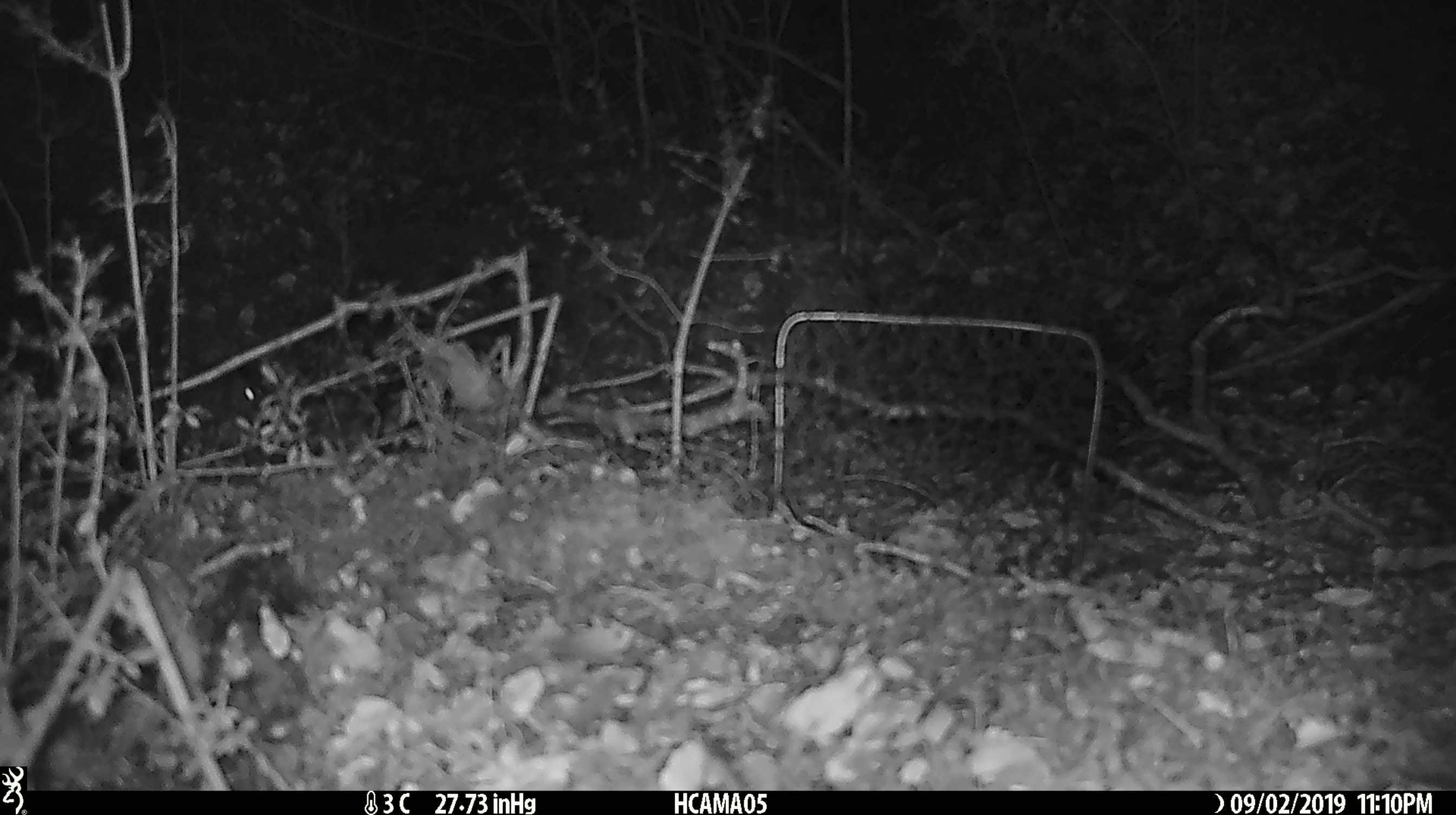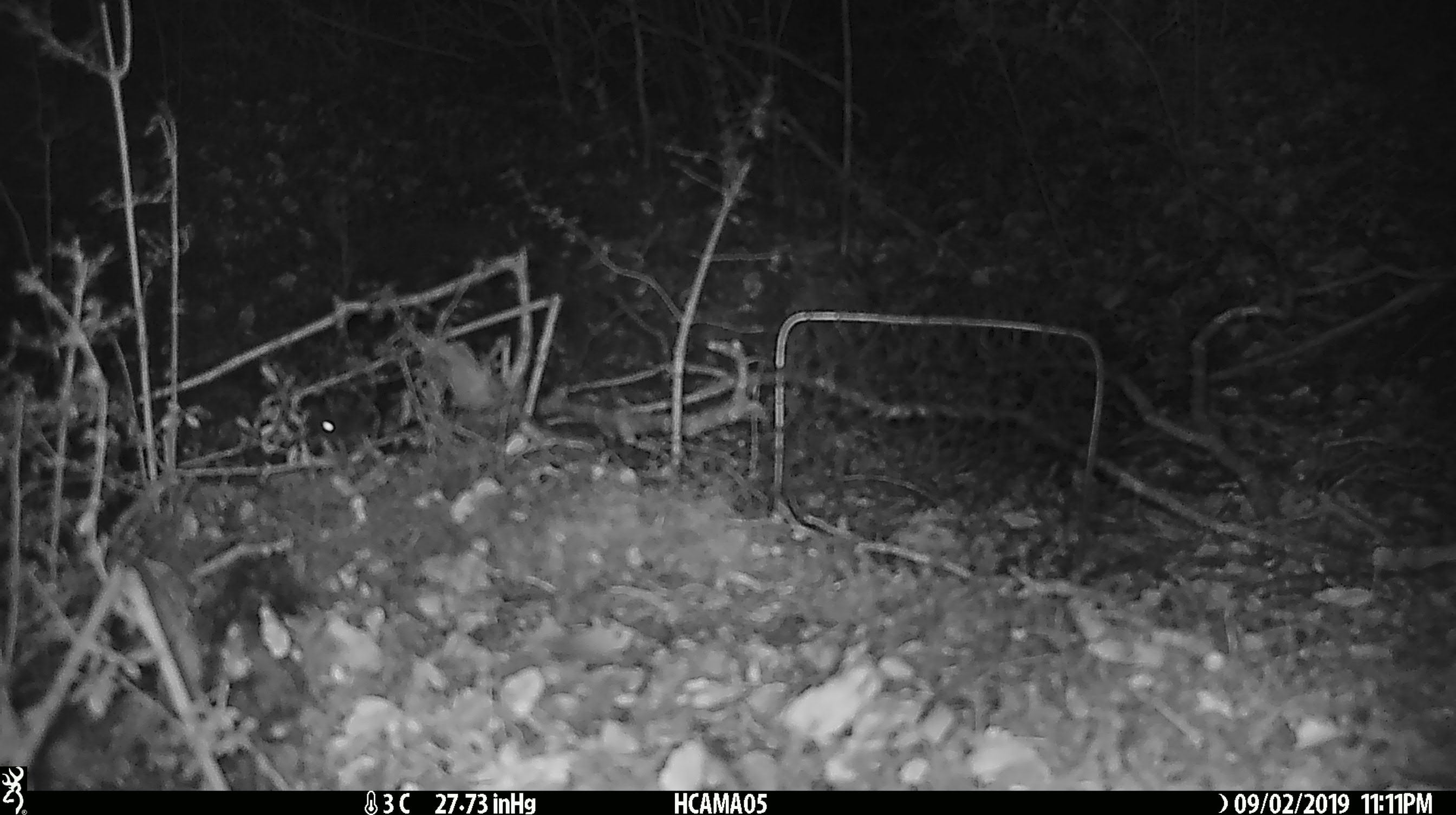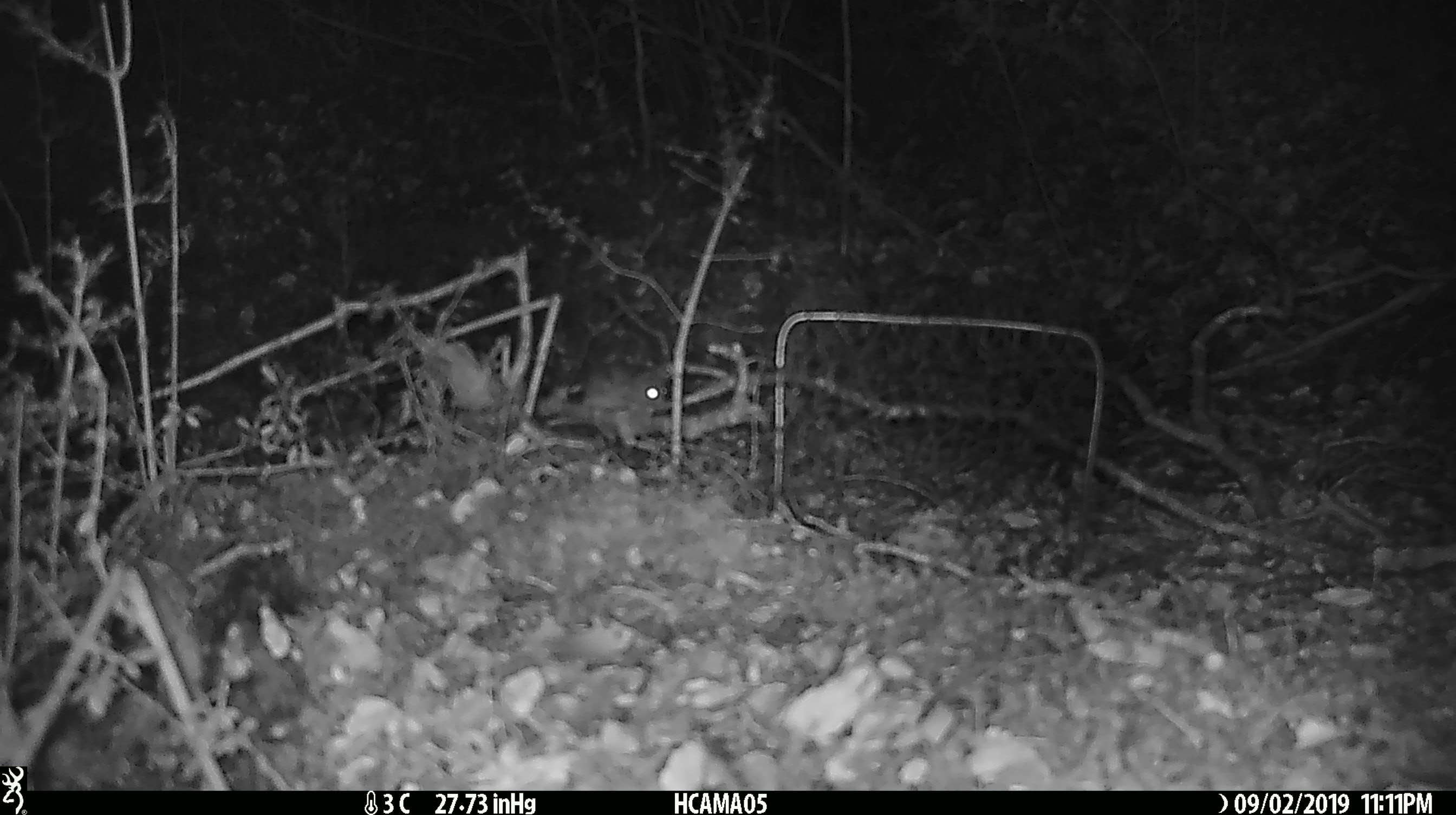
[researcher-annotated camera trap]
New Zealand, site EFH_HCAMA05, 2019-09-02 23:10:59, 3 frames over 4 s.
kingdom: Animalia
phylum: Chordata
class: Mammalia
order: Rodentia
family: Muridae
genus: Mus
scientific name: Mus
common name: mouse